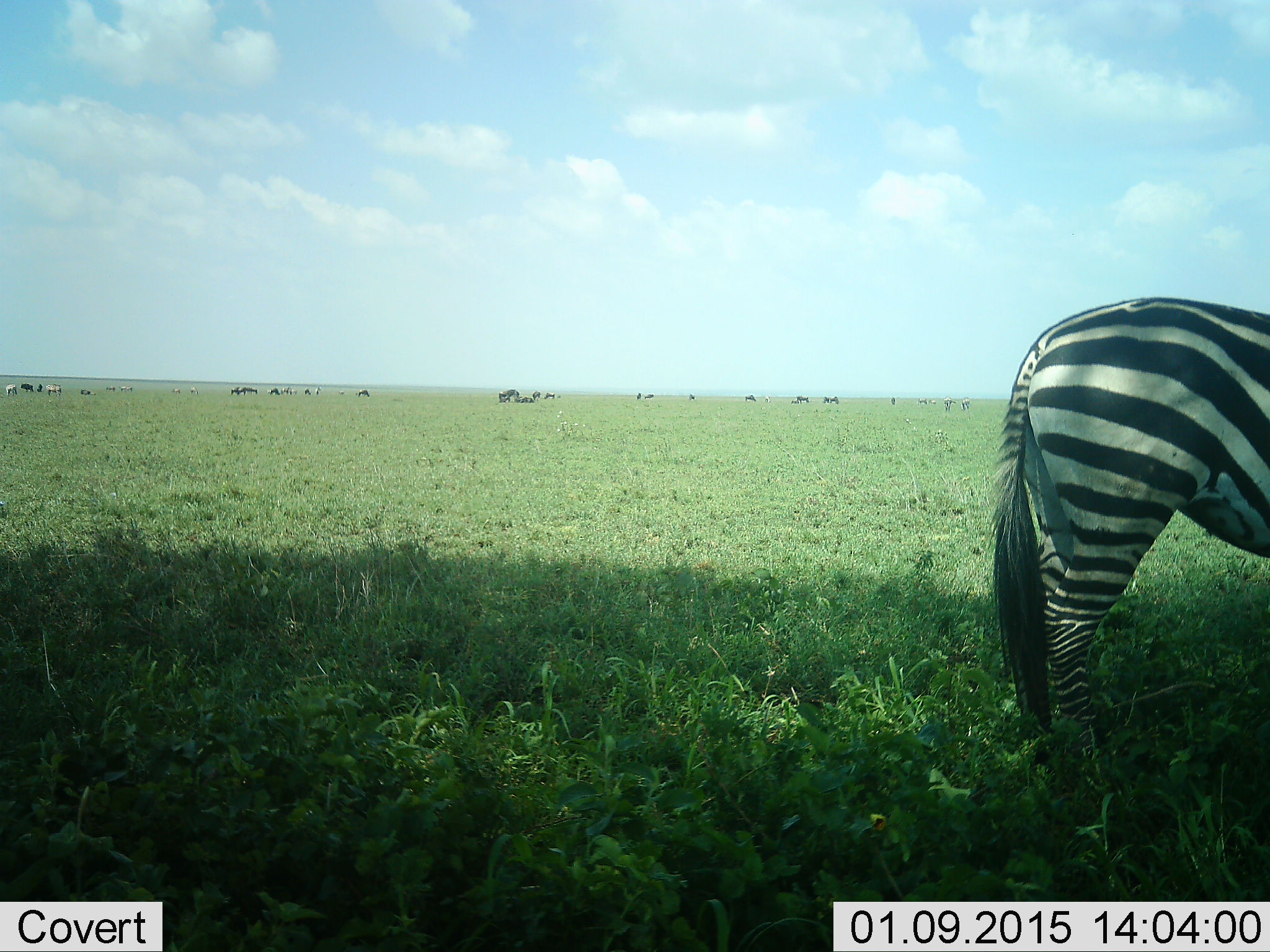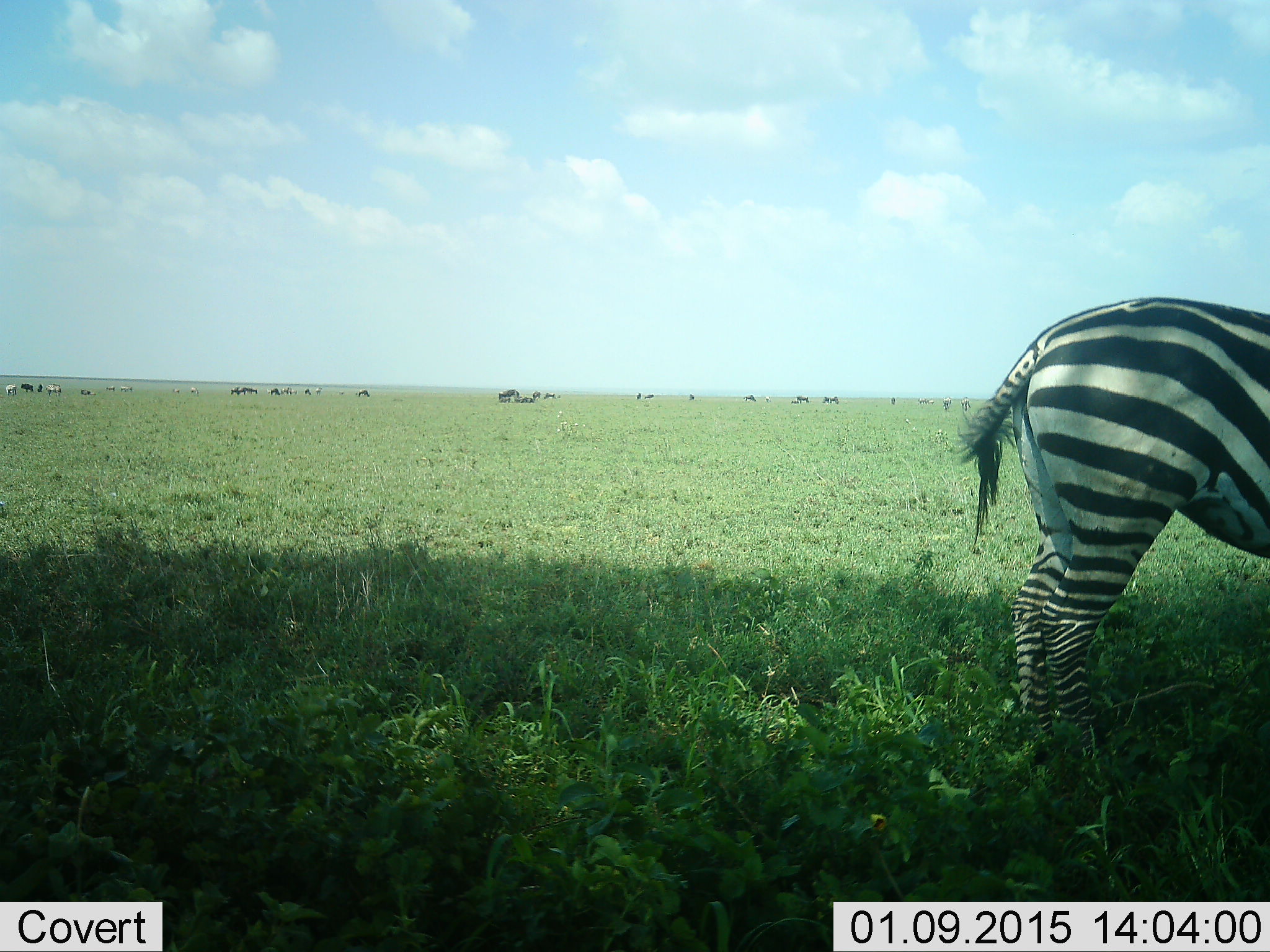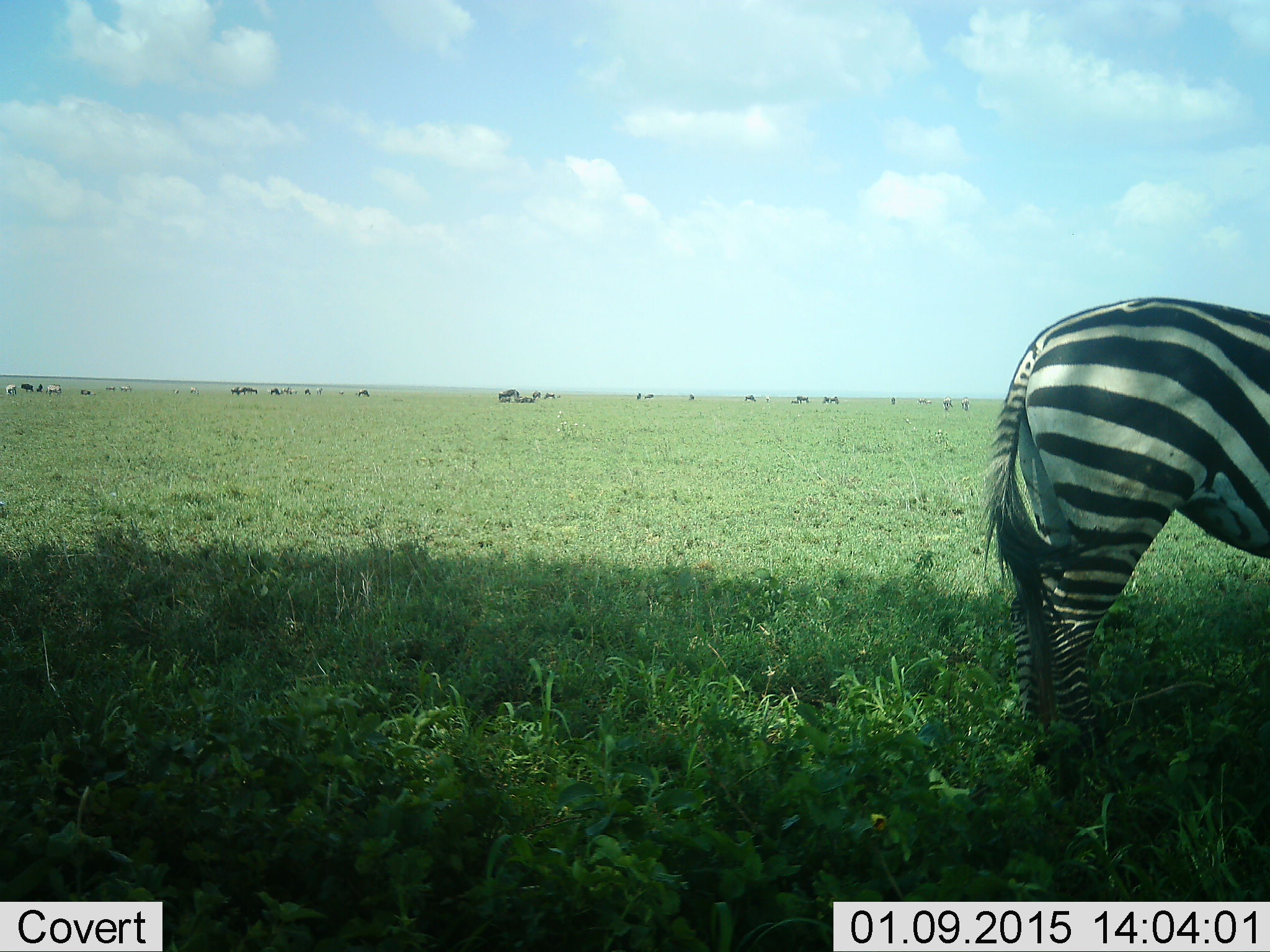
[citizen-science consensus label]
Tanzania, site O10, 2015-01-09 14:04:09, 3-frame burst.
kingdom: Animalia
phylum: Chordata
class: Mammalia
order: Perissodactyla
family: Equidae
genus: Equus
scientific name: Equus quagga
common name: plains zebra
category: zebra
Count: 1.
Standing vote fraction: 75%.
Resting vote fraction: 12%.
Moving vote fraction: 19%.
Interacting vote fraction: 6%.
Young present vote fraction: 0%.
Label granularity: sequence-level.